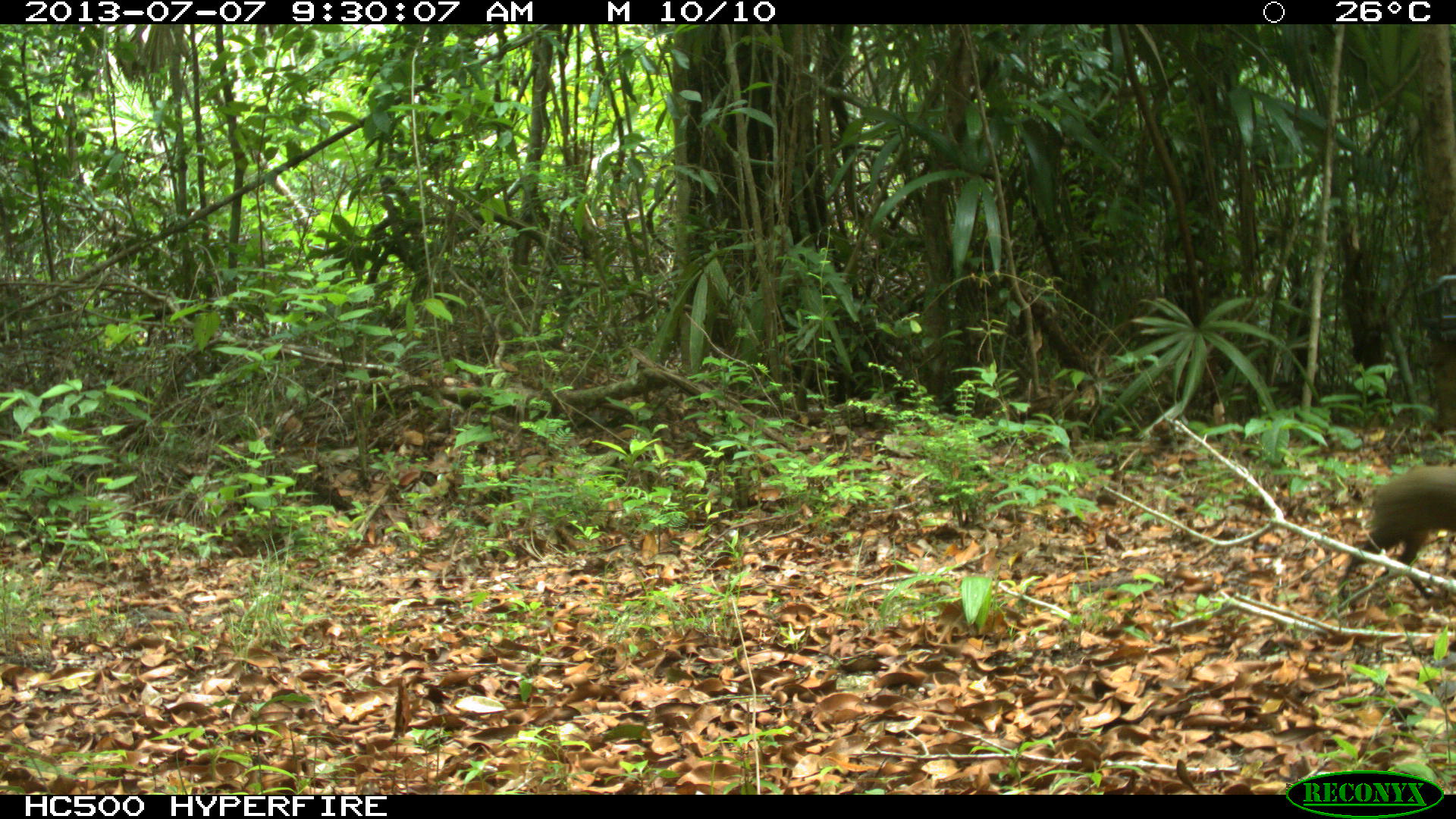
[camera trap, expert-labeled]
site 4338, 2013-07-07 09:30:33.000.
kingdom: Animalia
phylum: Chordata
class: Mammalia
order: Rodentia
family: Dasyproctidae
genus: Dasyprocta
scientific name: Dasyprocta punctata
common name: central american agouti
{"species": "Dasyprocta punctata (central american agouti)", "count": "1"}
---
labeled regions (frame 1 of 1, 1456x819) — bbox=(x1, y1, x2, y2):
dasyprocta punctata: bbox=(1338, 465, 1456, 610)